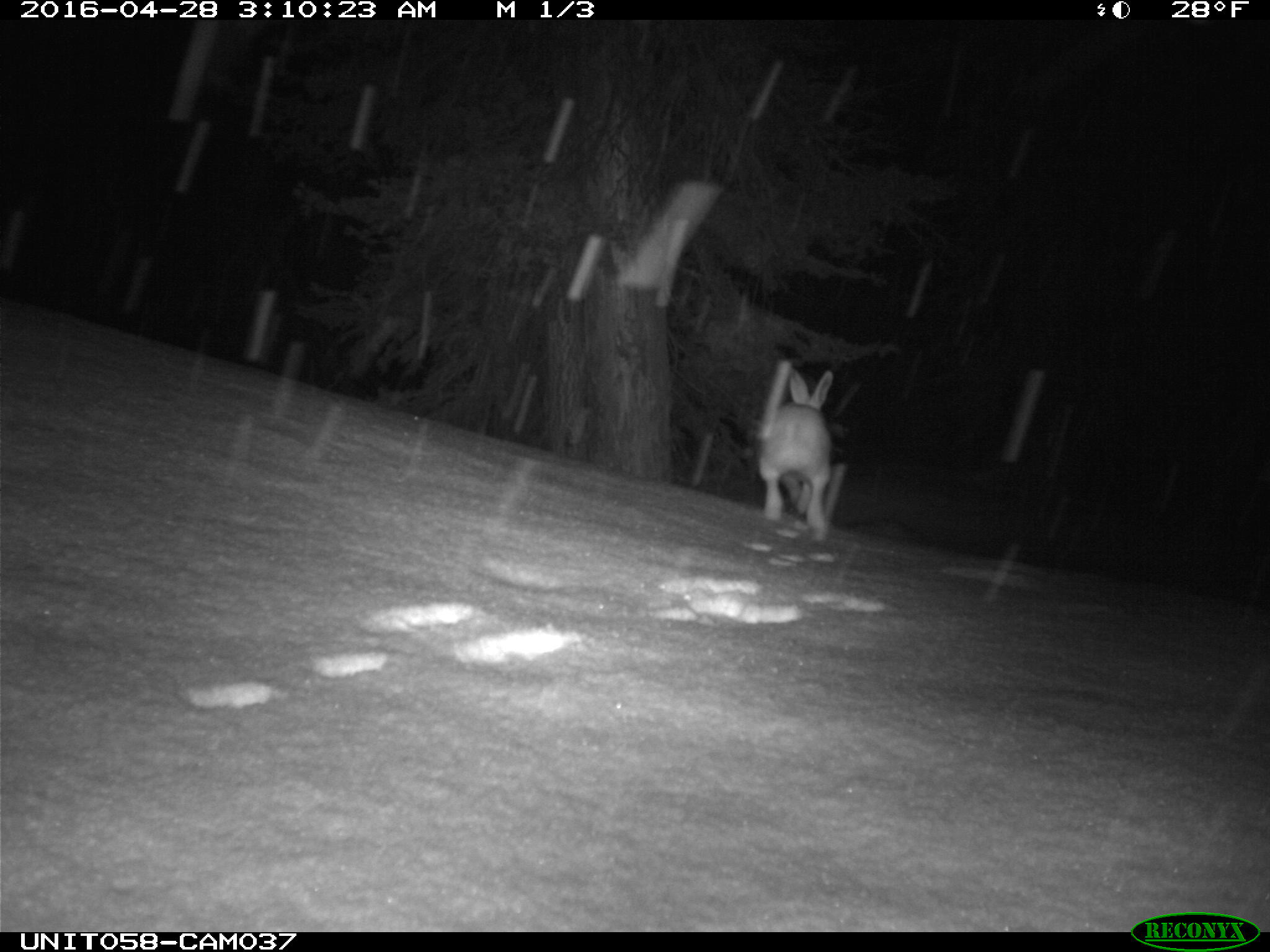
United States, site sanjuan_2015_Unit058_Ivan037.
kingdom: Animalia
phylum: Chordata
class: Mammalia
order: Lagomorpha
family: Leporidae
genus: Lepus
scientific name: Lepus americanus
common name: snowshoe hare